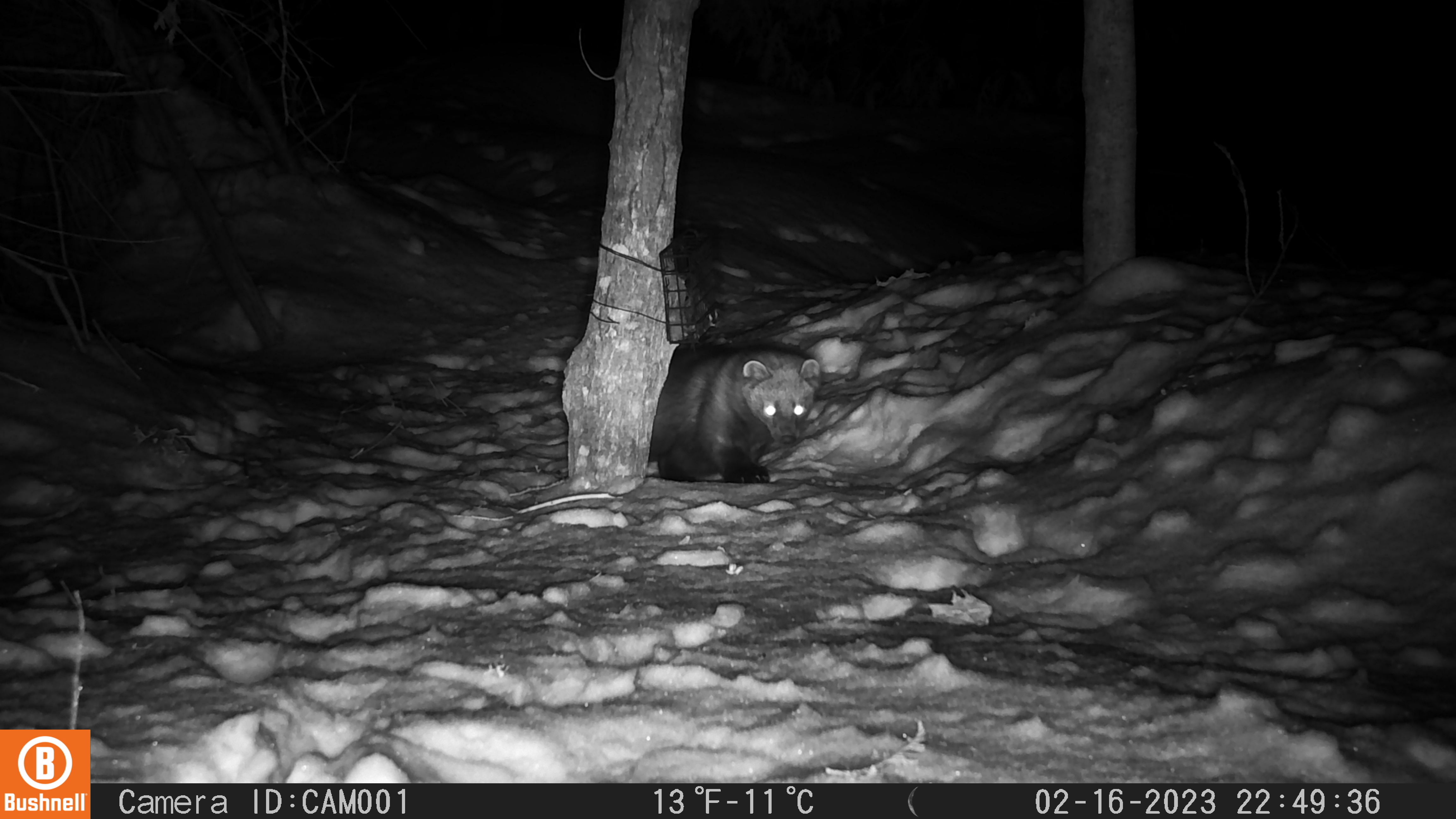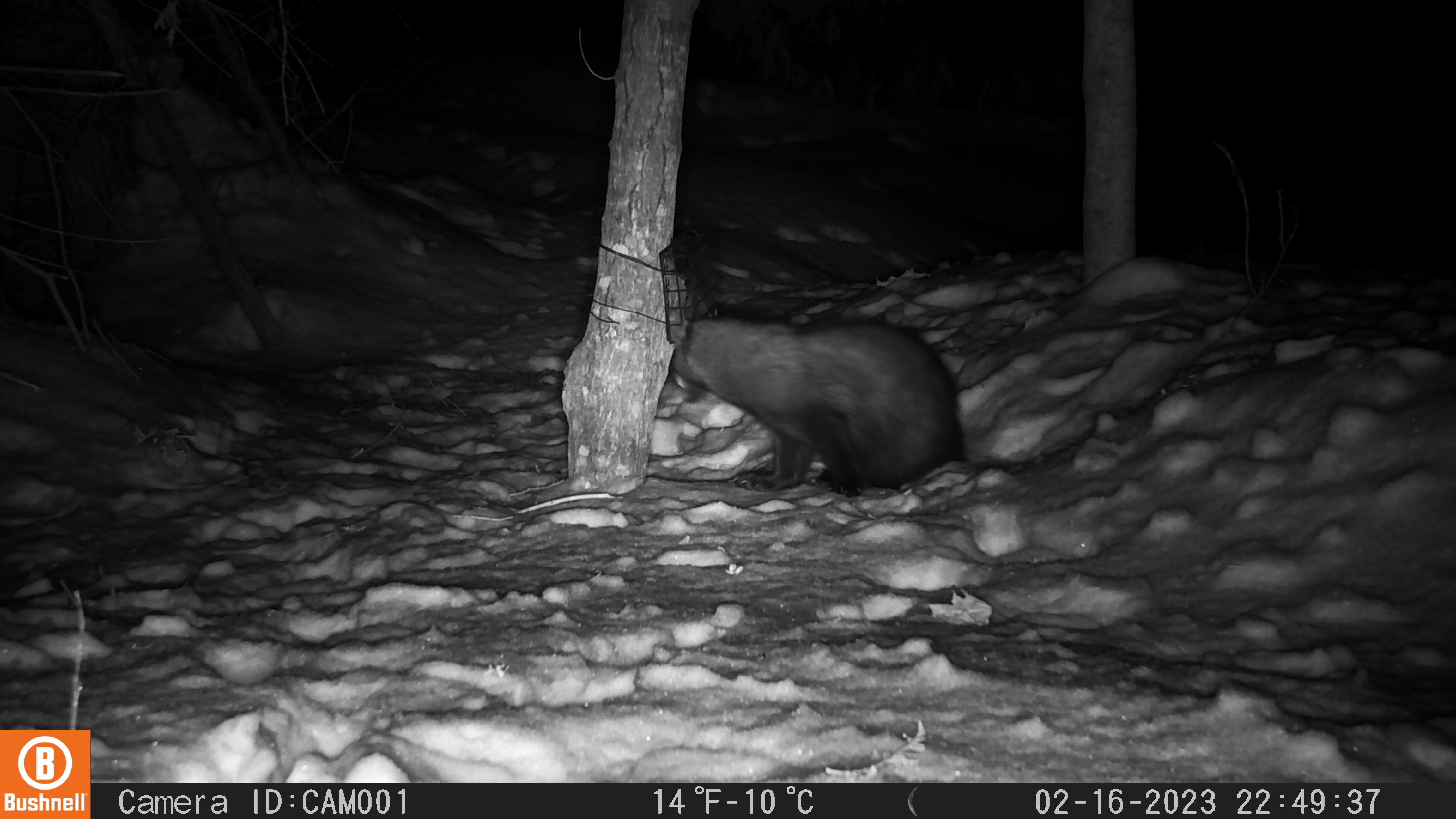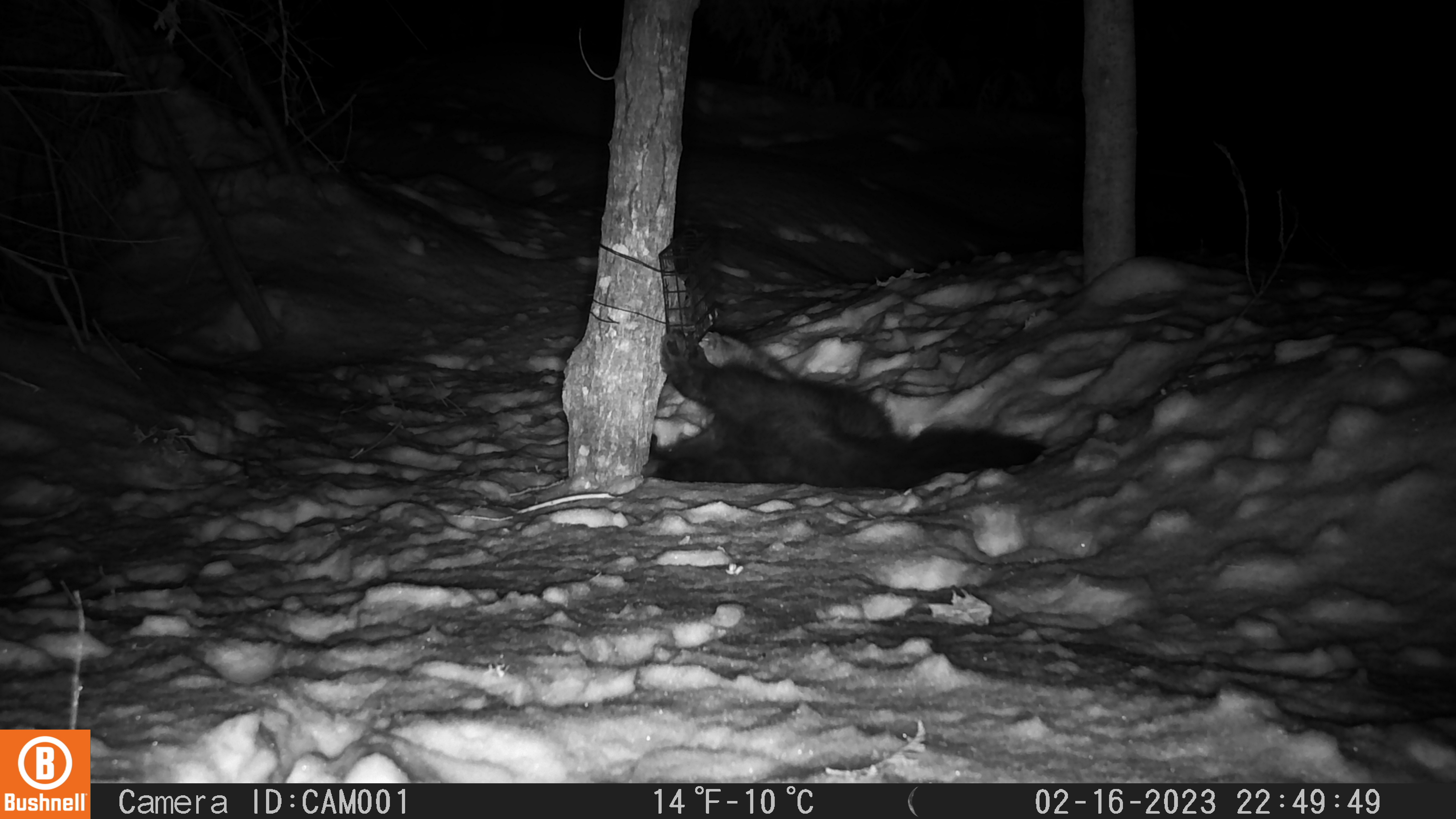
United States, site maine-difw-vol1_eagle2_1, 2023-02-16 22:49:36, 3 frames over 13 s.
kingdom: Animalia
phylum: Chordata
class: Mammalia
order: Carnivora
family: Mustelidae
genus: Pekania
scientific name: Pekania pennanti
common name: fisher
Fisher (Pekania pennanti).